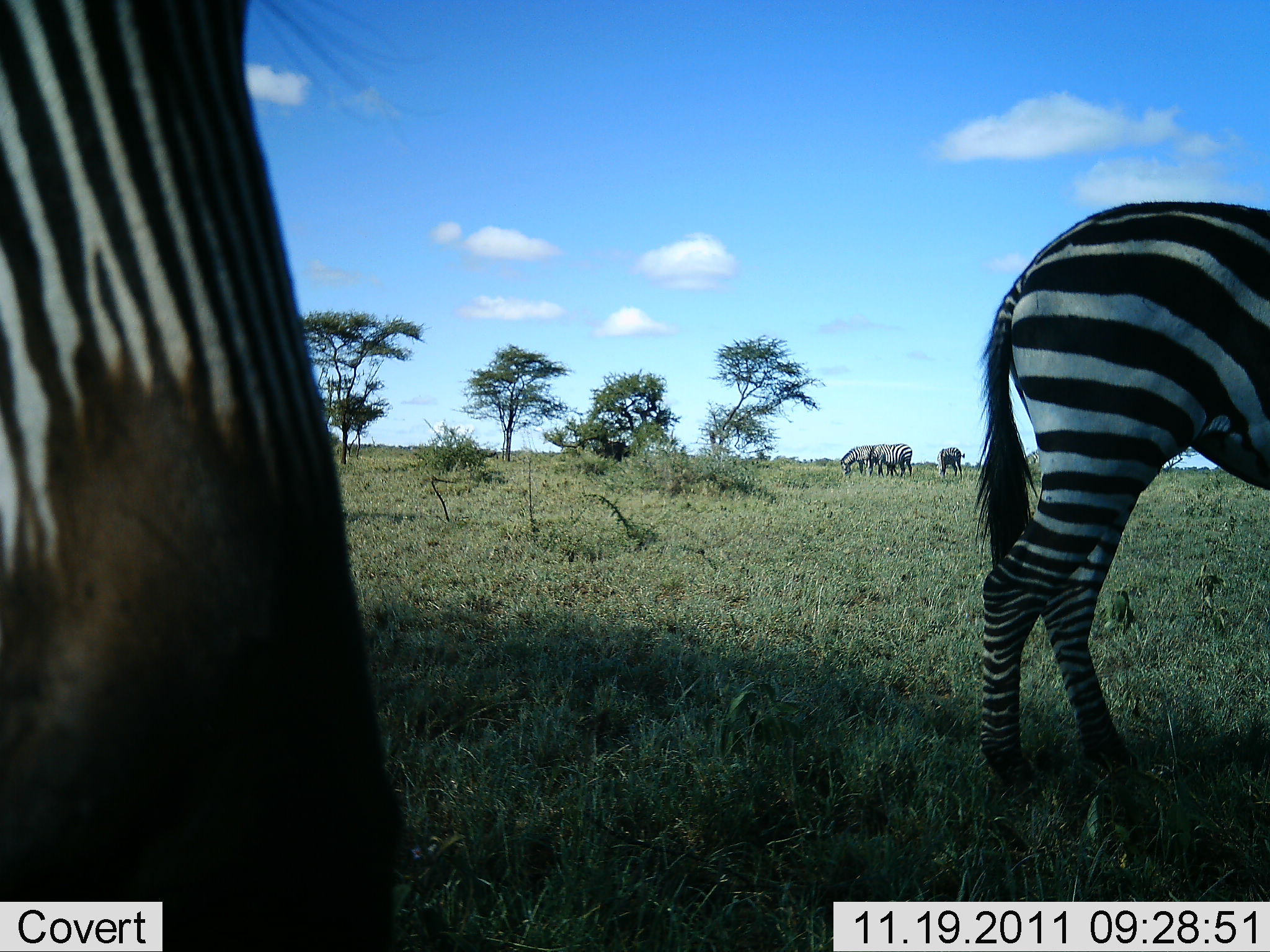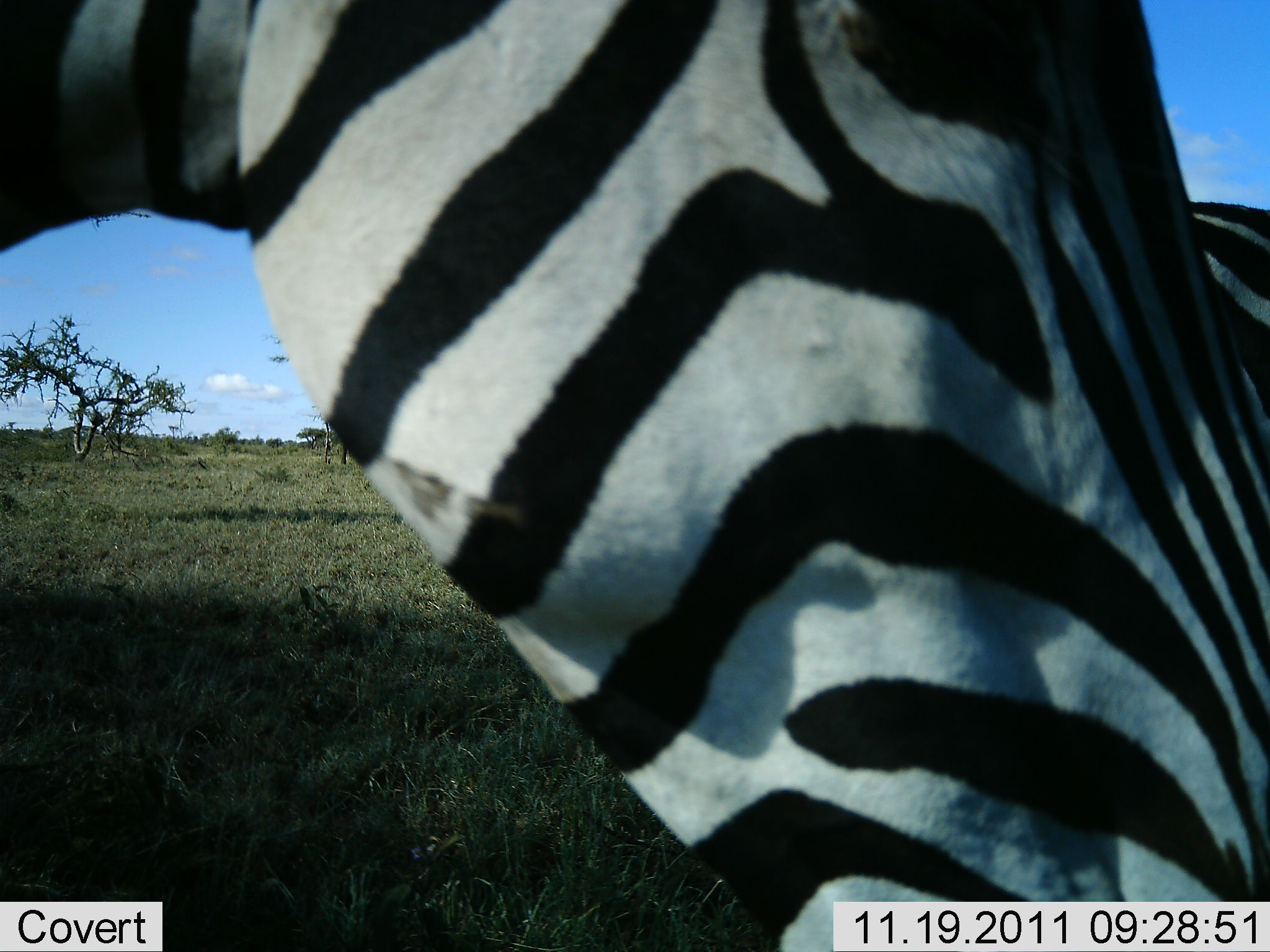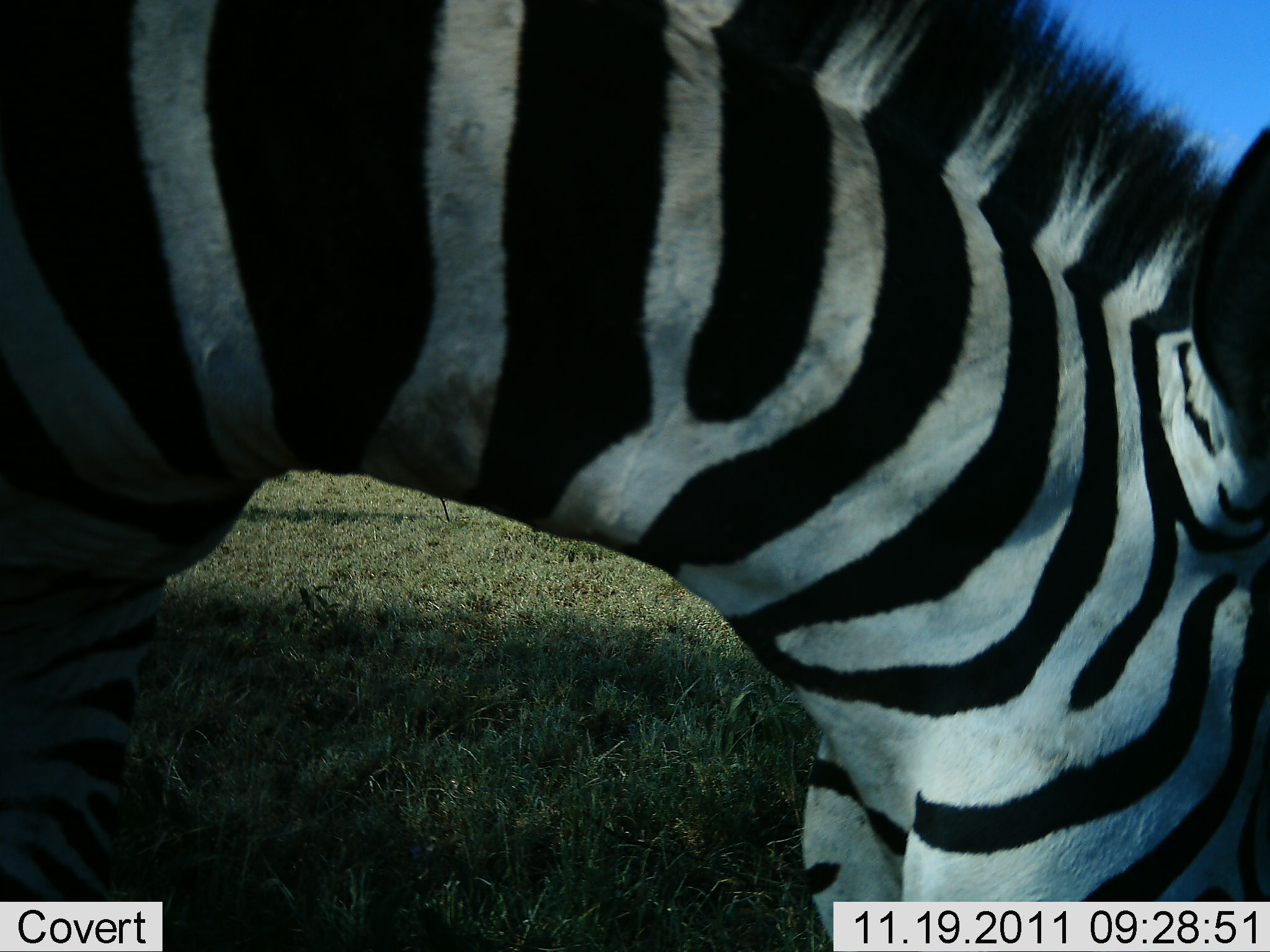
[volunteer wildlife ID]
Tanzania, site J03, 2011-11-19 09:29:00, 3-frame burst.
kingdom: Animalia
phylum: Chordata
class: Mammalia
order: Perissodactyla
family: Equidae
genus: Equus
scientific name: Equus quagga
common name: plains zebra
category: zebra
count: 5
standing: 64%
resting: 0%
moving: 50%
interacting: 0%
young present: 0%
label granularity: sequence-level